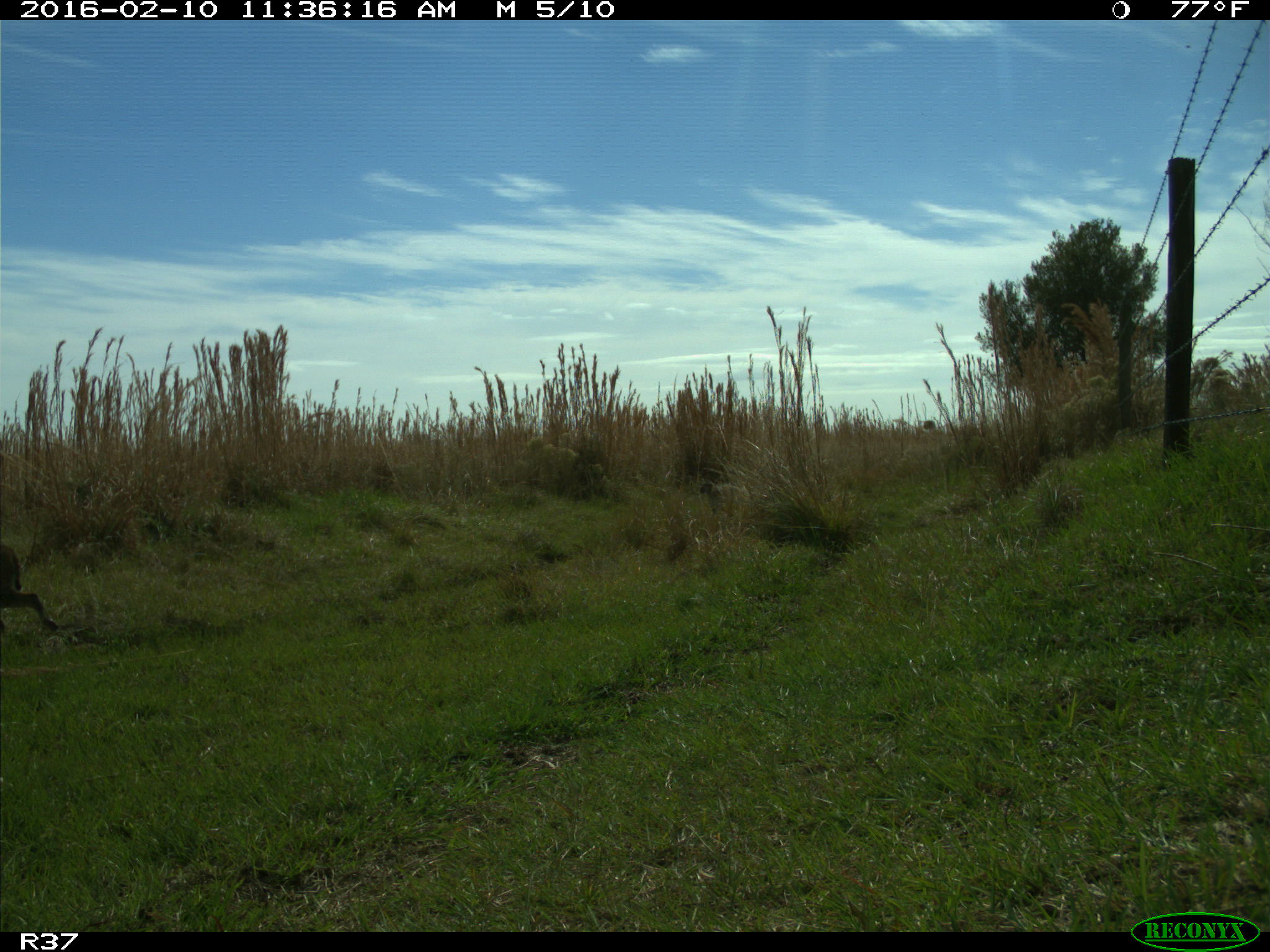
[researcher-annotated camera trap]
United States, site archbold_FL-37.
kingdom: Animalia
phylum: Chordata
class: Mammalia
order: Carnivora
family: Felidae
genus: Lynx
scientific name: Lynx rufus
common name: bobcat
Lynx rufus (bobcat).